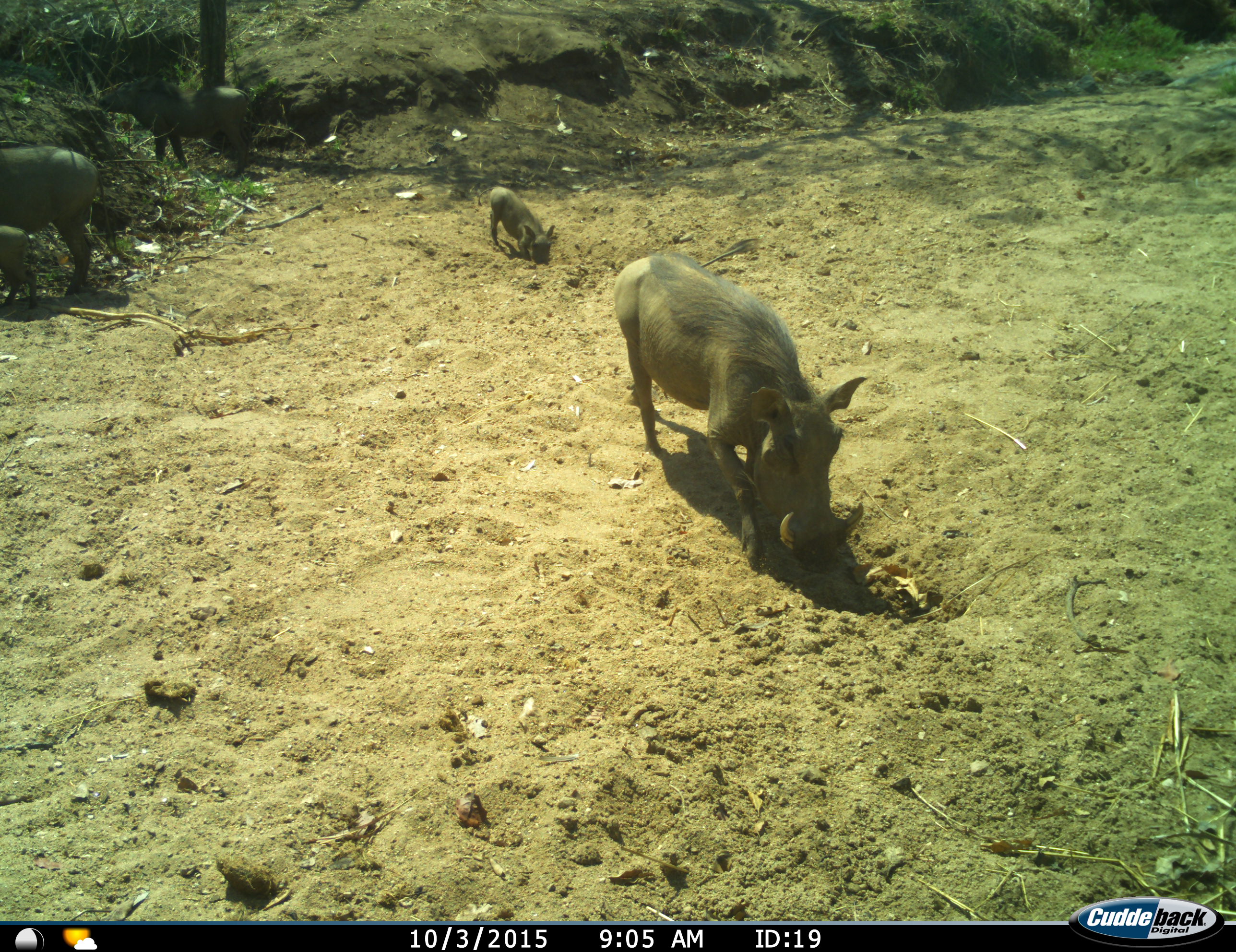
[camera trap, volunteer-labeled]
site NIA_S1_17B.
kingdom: Animalia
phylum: Chordata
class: Mammalia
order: Artiodactyla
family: Suidae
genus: Phacochoerus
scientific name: Phacochoerus africanus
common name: warthog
Warthog (Phacochoerus africanus), count 5. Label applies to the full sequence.